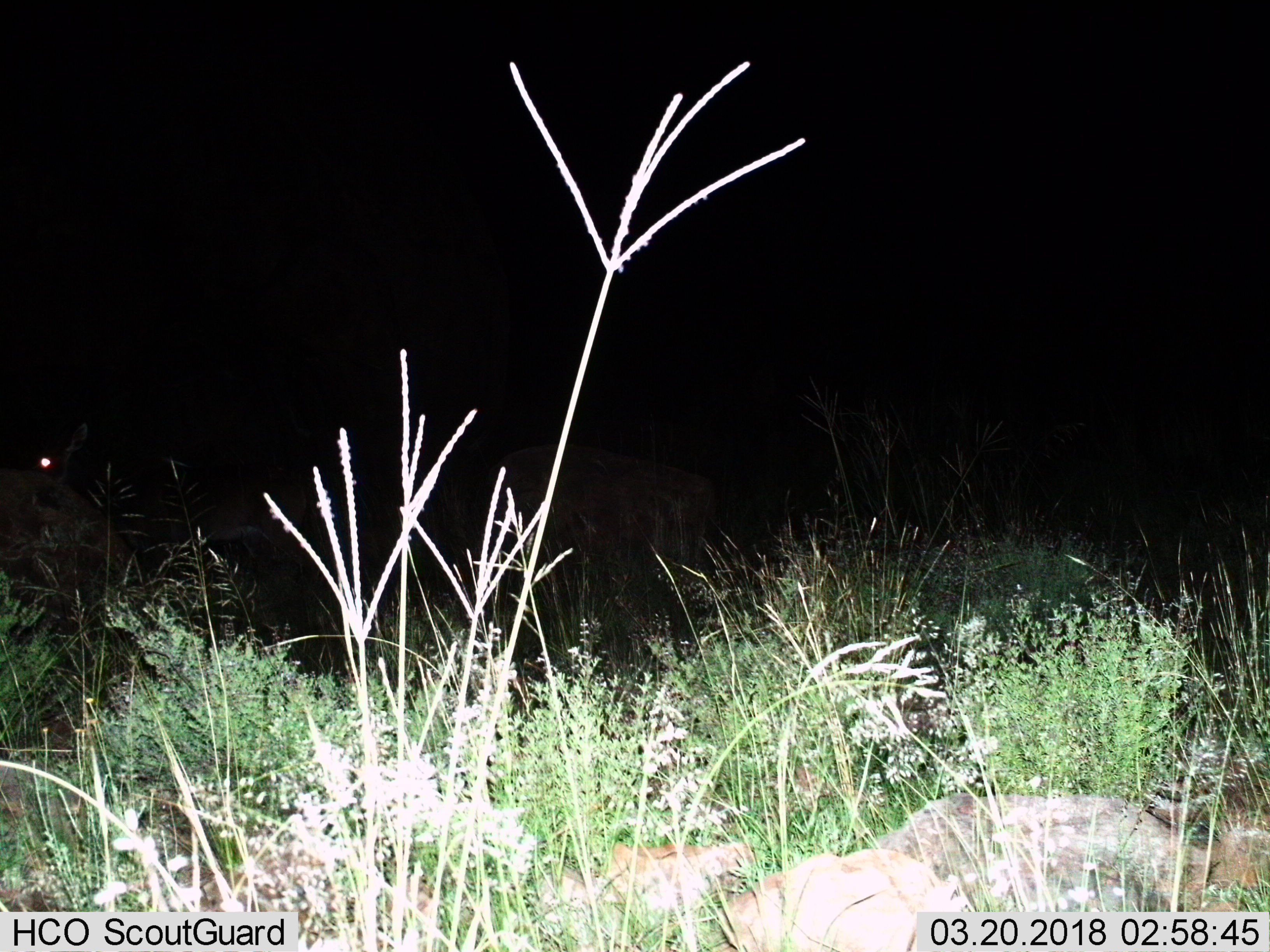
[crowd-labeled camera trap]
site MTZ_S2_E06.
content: unidentified animal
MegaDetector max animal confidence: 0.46